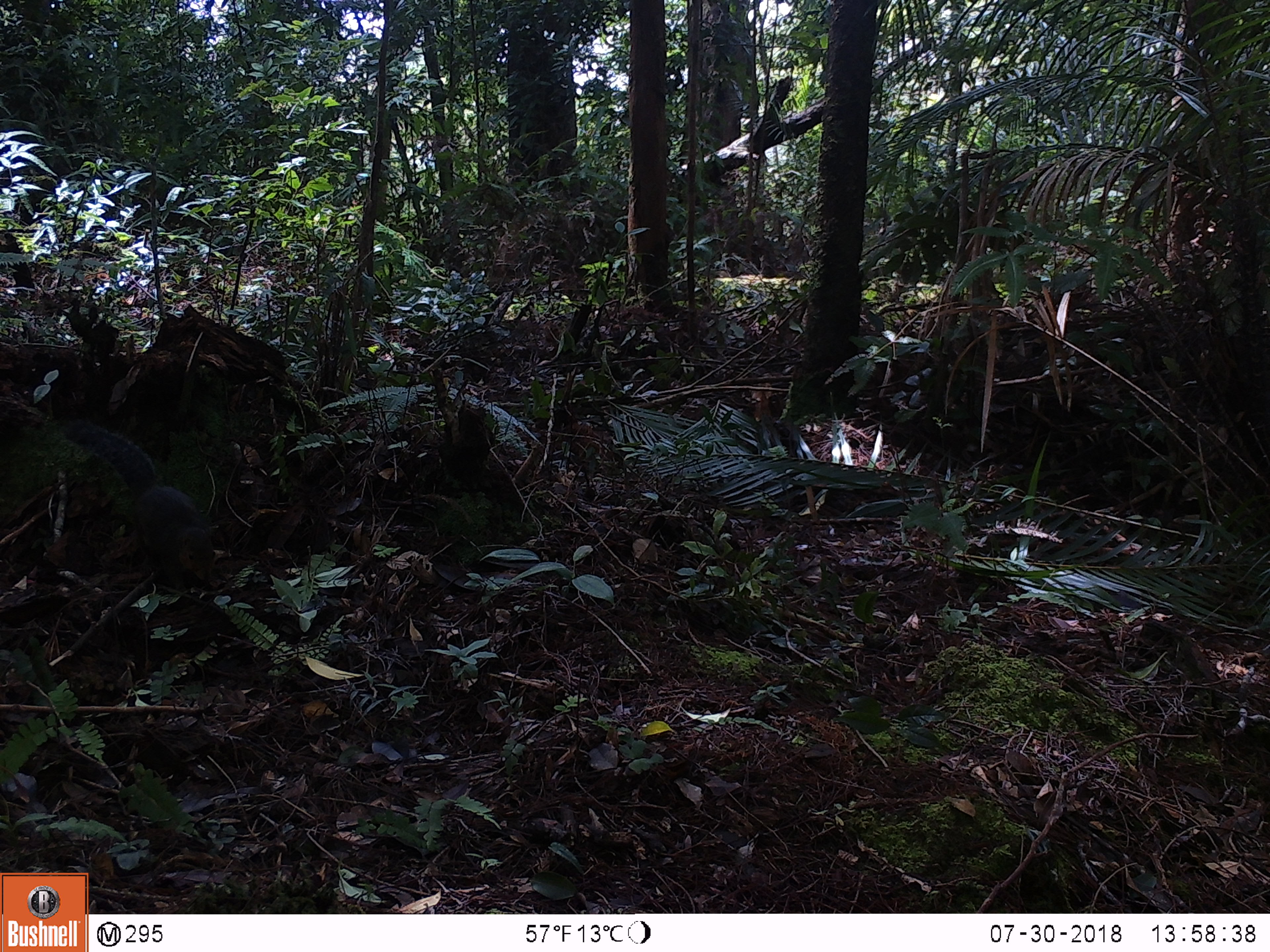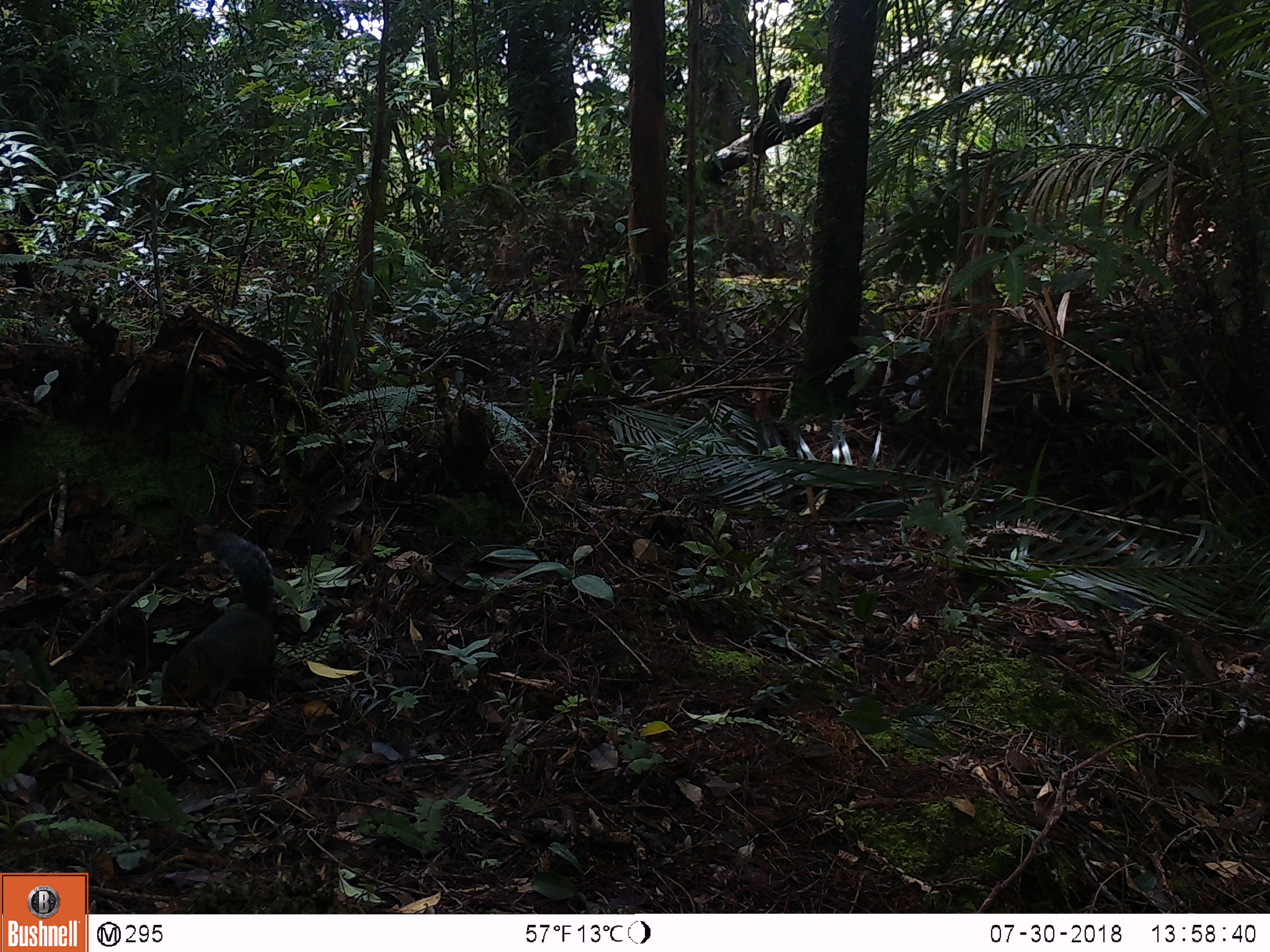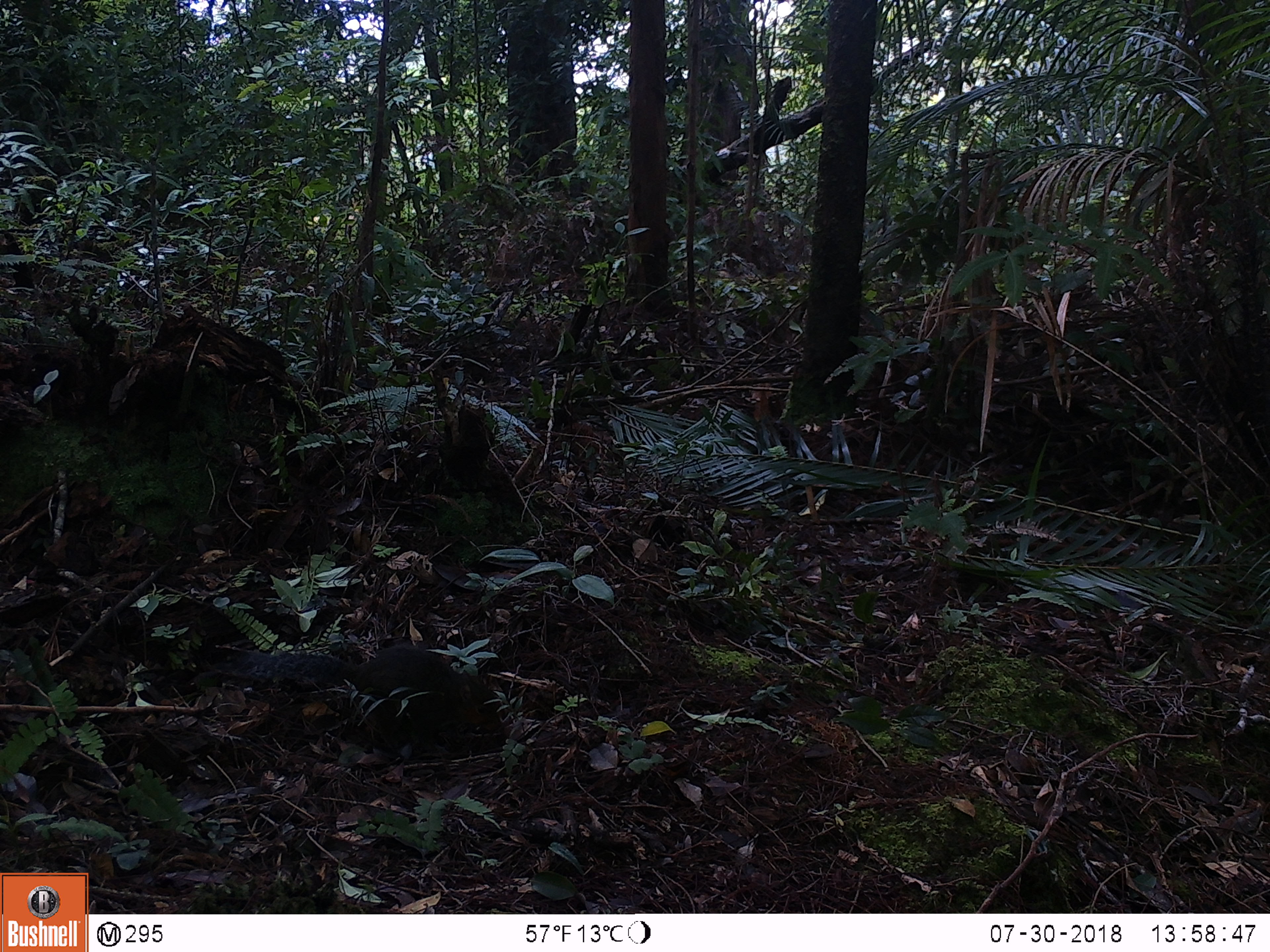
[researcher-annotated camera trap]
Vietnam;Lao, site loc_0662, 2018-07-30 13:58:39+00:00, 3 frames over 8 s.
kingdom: Animalia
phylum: Chordata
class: Mammalia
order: Rodentia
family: Sciuridae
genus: Dremomys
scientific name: Dremomys rufigenis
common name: red-cheeked squirrel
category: red cheeked squirrel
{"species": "red cheeked squirrel (red-cheeked squirrel) (Dremomys rufigenis)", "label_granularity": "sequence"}